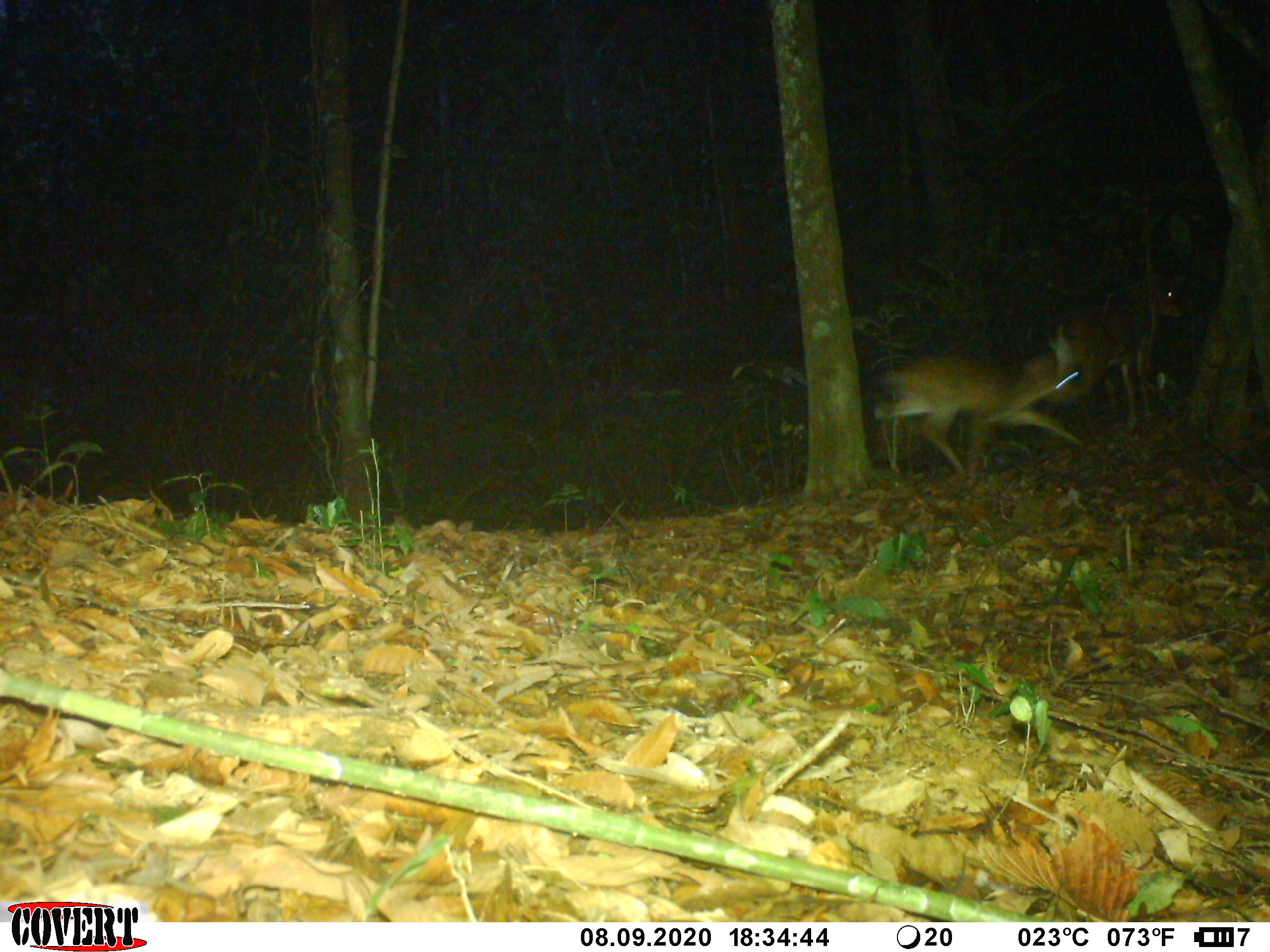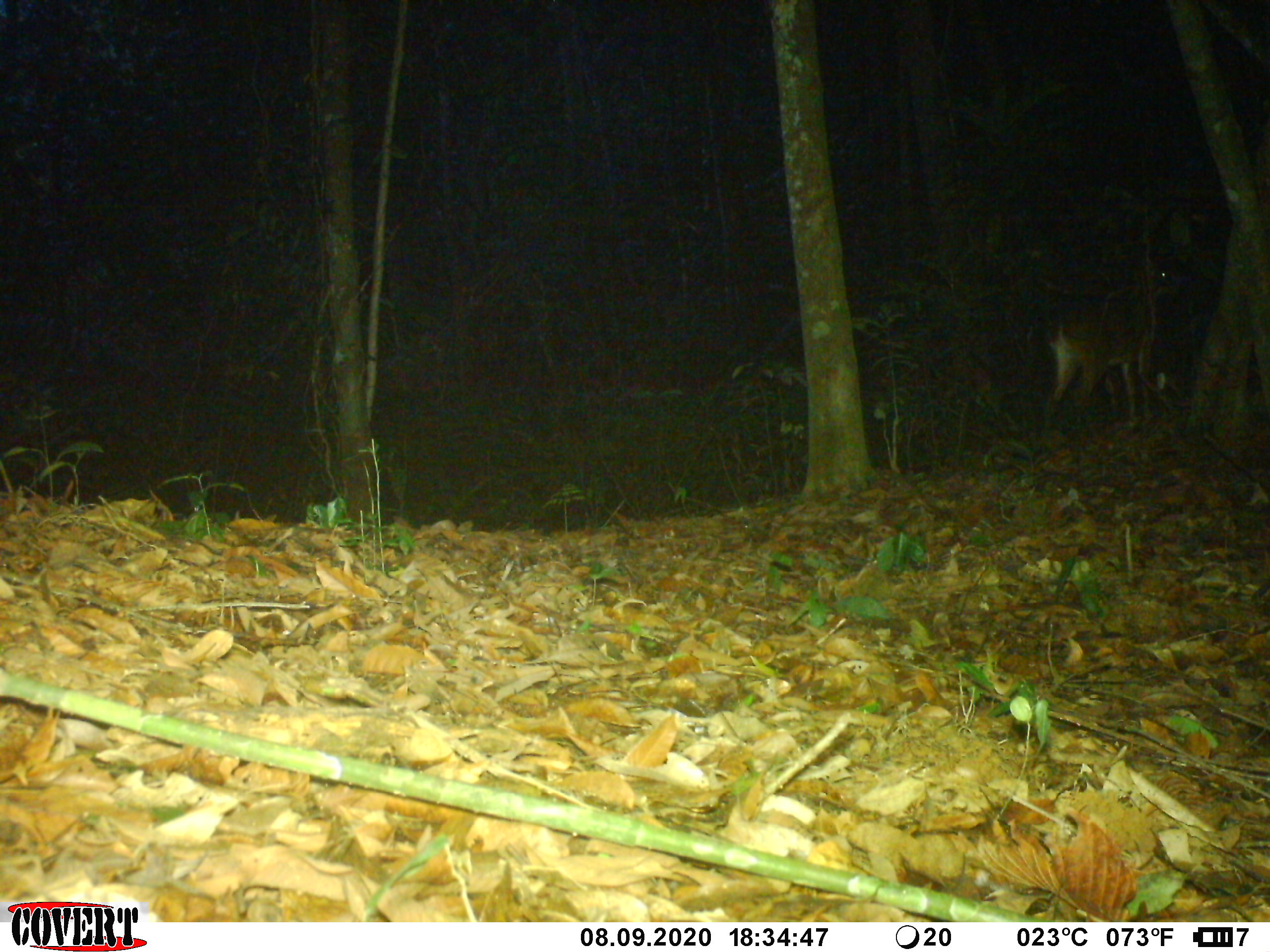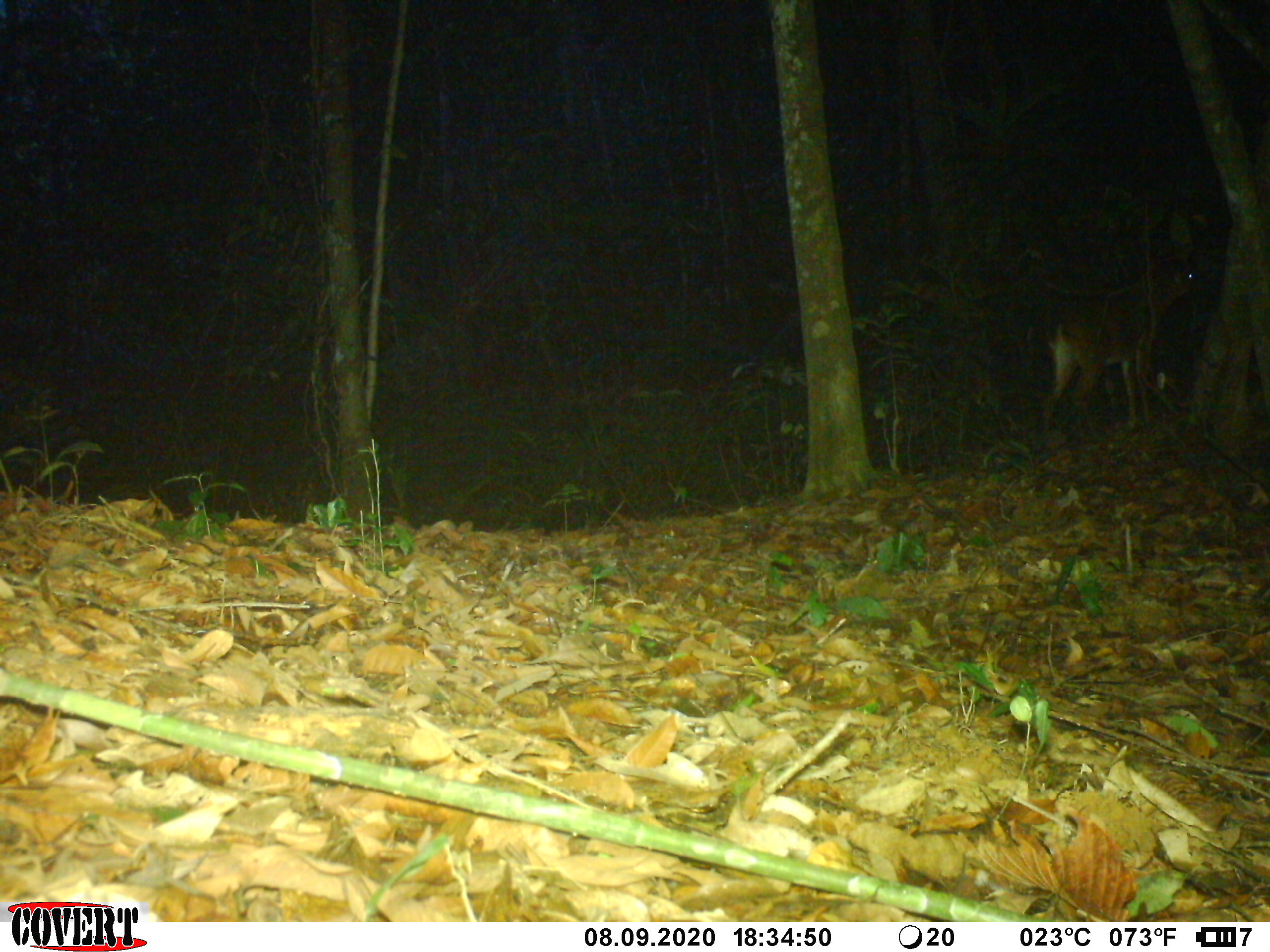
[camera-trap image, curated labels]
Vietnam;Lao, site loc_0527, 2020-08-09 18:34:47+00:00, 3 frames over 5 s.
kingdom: Animalia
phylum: Chordata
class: Mammalia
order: Artiodactyla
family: Cervidae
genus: Muntiacus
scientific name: Muntiacus vuquangensis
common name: large-antlered muntjac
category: large antlered muntjac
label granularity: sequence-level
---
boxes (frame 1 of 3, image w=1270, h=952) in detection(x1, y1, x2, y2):
large antlered muntjac: detection(871, 321, 1087, 473); detection(1047, 269, 1184, 427)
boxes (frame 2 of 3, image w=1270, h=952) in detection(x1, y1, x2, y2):
large antlered muntjac: detection(1039, 259, 1181, 432)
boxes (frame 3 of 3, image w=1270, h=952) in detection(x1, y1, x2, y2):
large antlered muntjac: detection(1039, 251, 1205, 432)